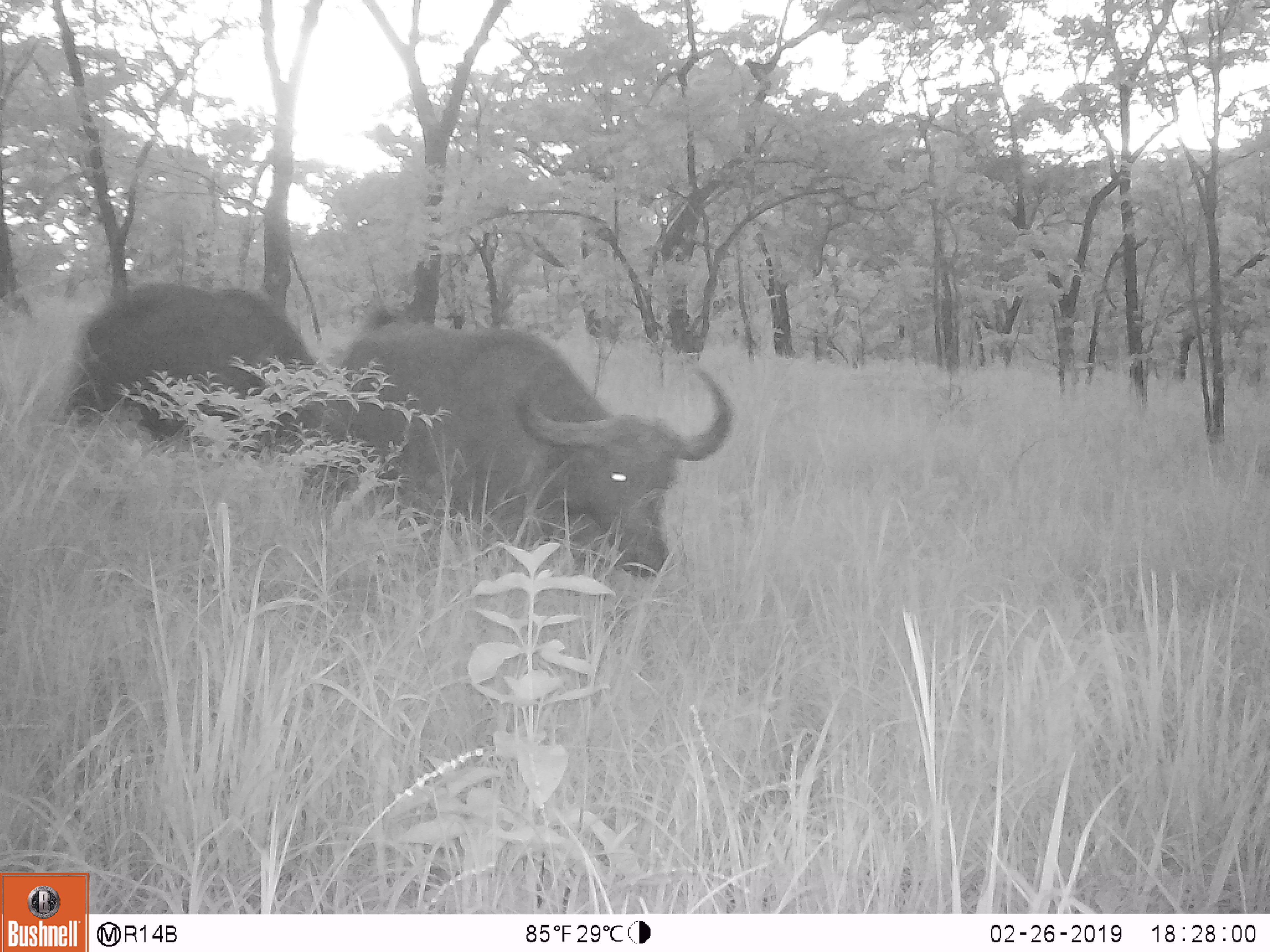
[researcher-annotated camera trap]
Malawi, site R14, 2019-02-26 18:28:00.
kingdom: Animalia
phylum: Chordata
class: Mammalia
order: Artiodactyla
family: Bovidae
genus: Syncerus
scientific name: Syncerus caffer caffer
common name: cape buffalo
Cape buffalo (Syncerus caffer caffer), count 2.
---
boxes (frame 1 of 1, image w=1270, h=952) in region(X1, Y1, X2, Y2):
cape buffalo: region(305, 312, 747, 607); region(54, 280, 324, 458)